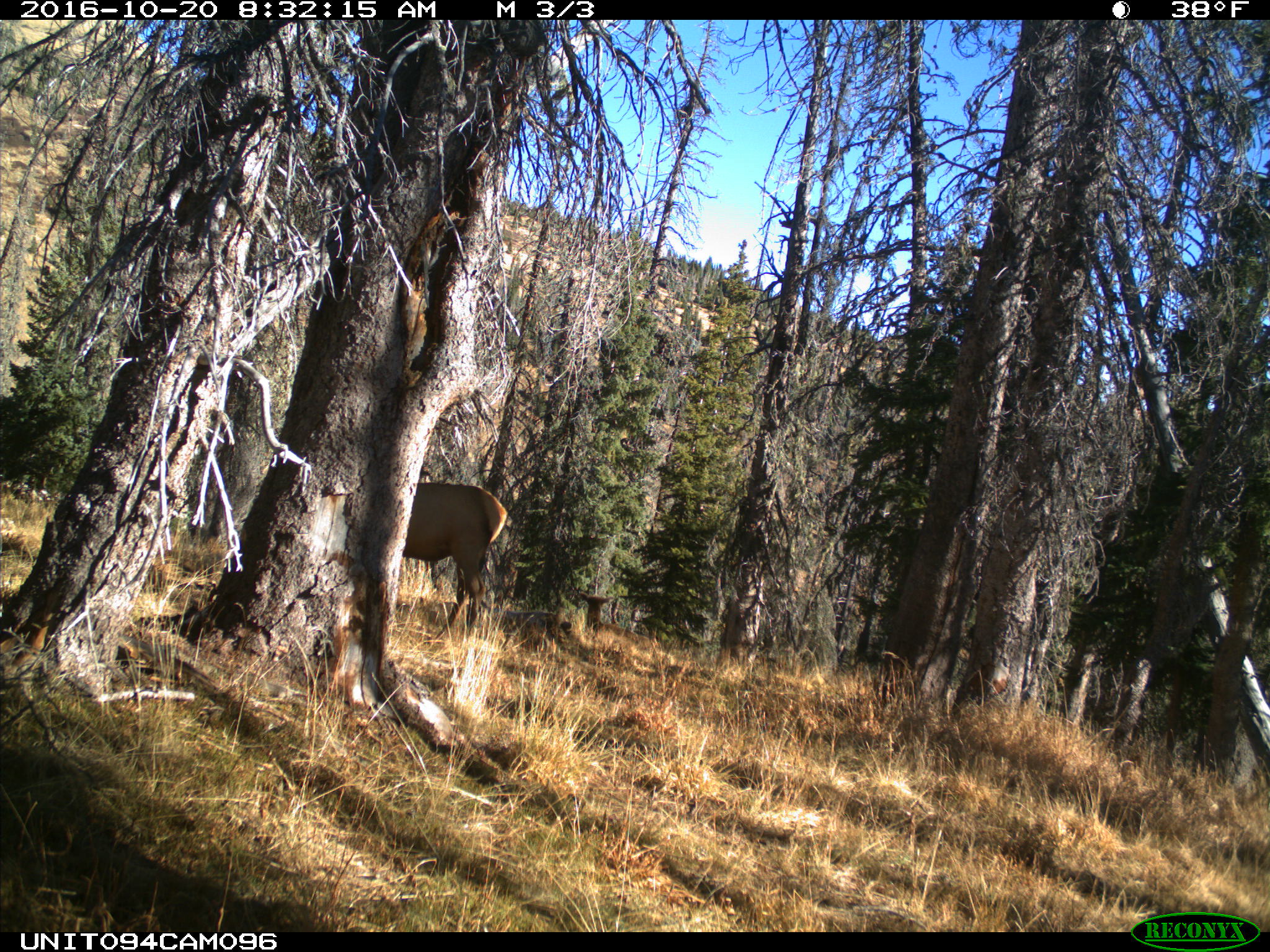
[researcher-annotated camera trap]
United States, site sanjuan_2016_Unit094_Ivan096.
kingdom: Animalia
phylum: Chordata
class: Mammalia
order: Artiodactyla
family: Cervidae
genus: Cervus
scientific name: Cervus elaphus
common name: red deer